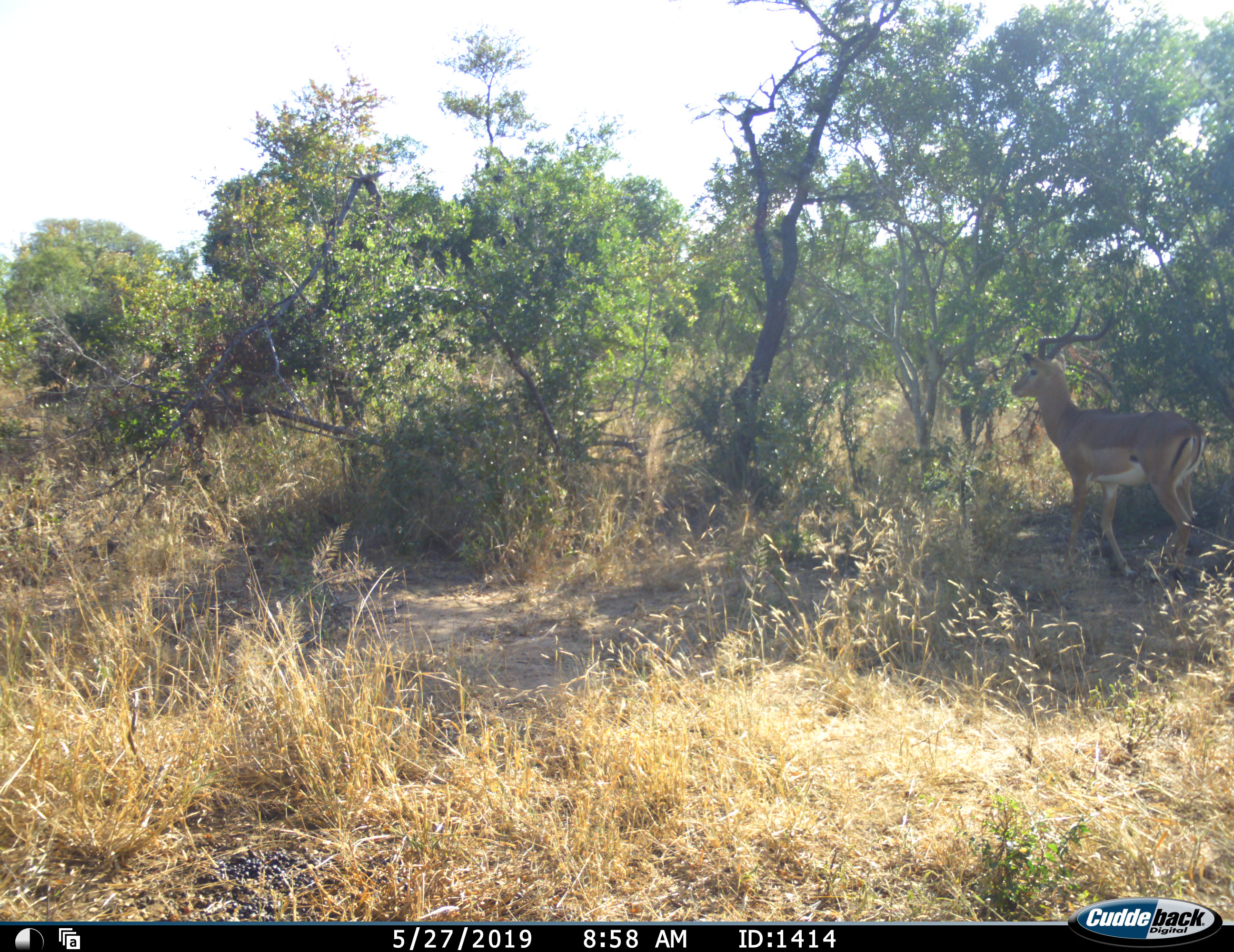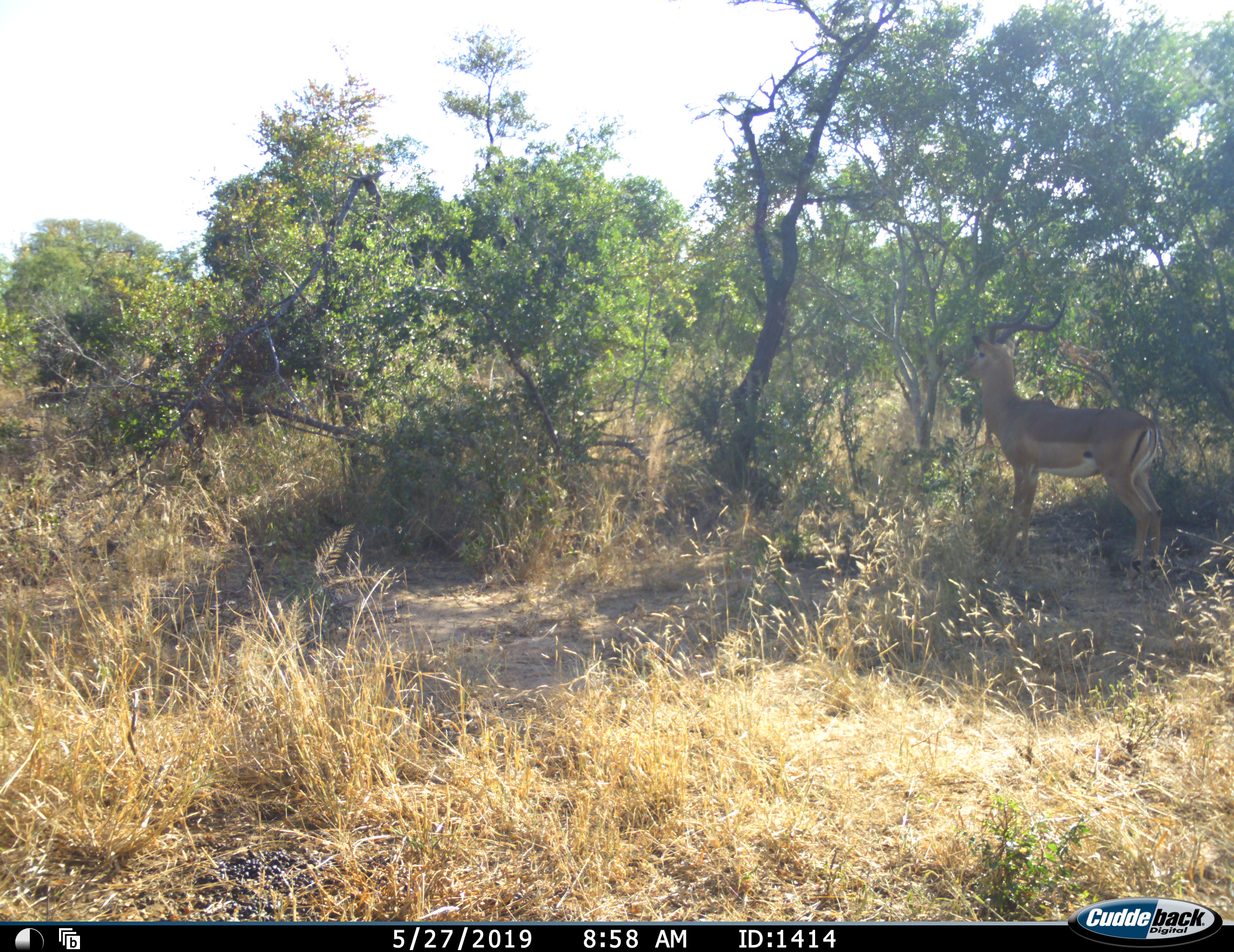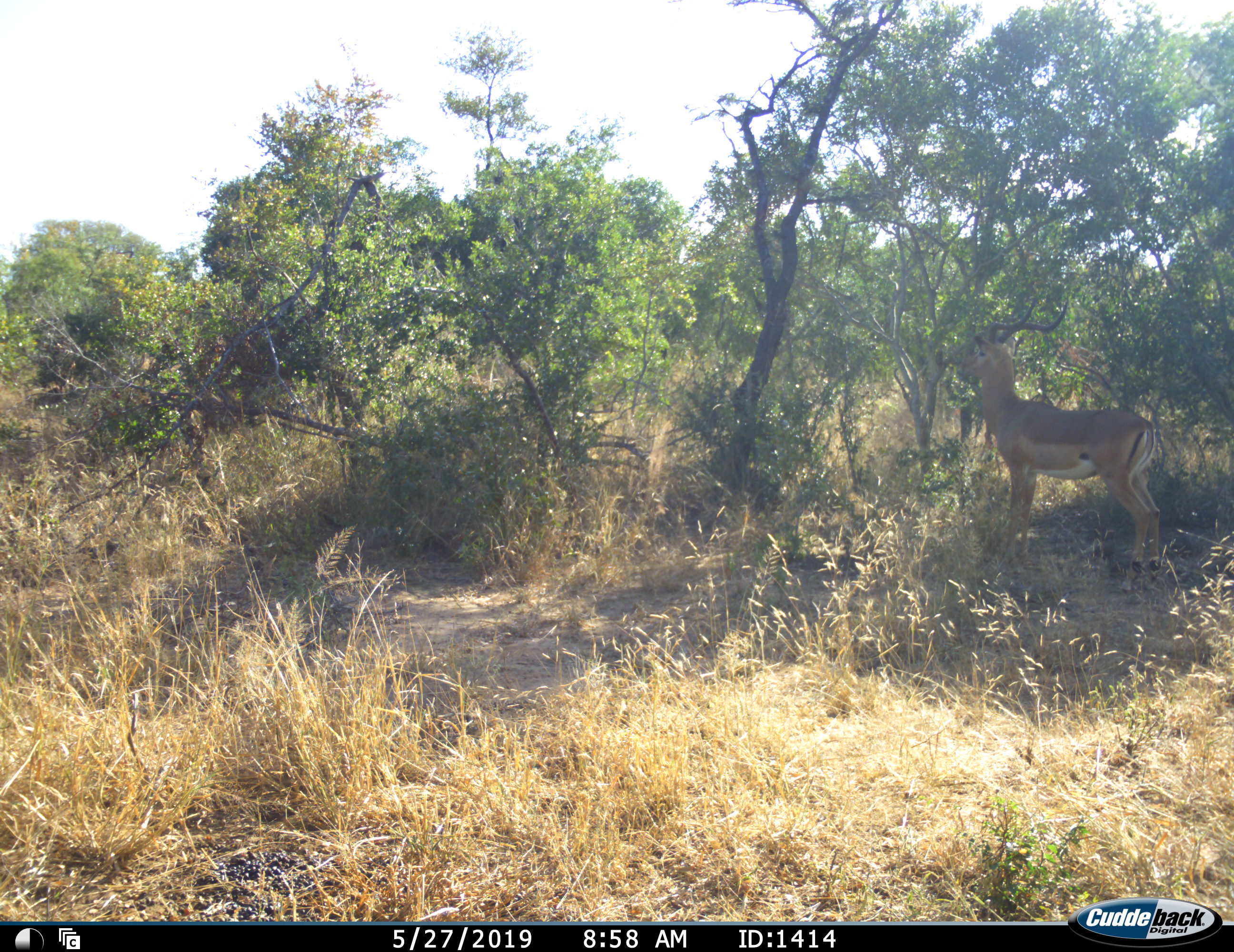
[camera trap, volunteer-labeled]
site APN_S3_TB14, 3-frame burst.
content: unidentified animal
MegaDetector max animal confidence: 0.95